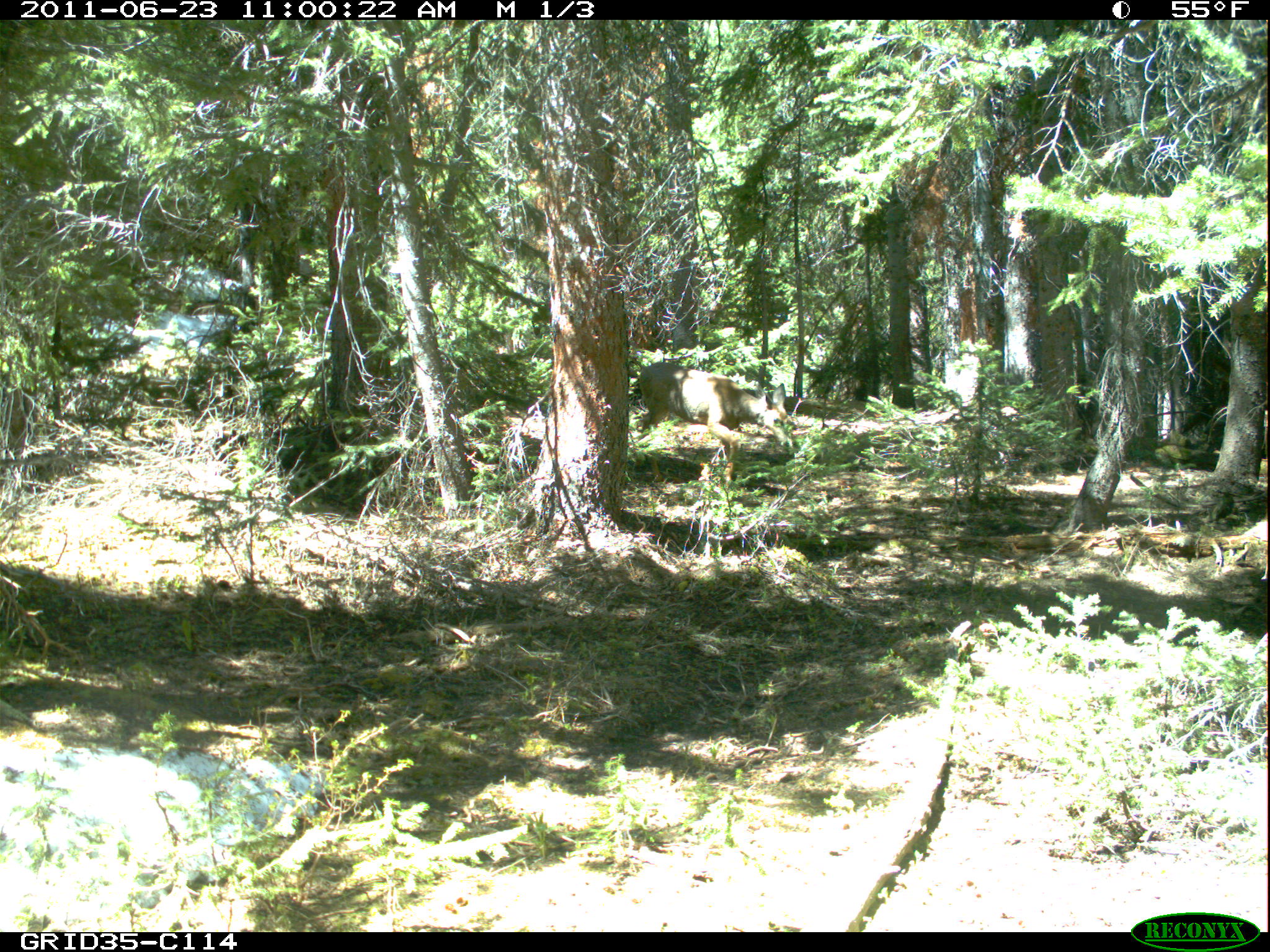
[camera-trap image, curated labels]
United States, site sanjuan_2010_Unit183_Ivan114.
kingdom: Animalia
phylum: Chordata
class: Mammalia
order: Artiodactyla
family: Cervidae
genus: Odocoileus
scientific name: Odocoileus hemionus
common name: mule deer